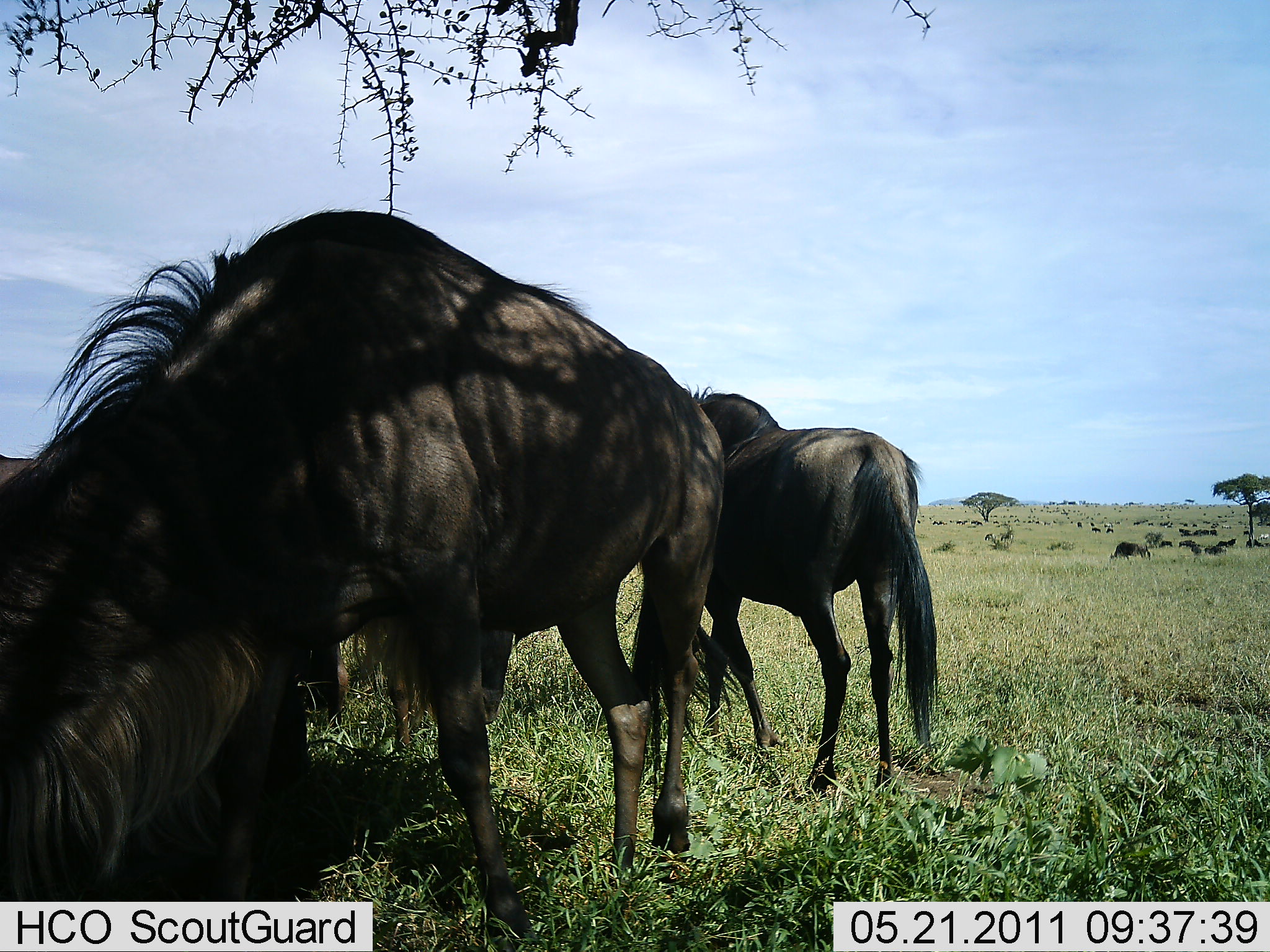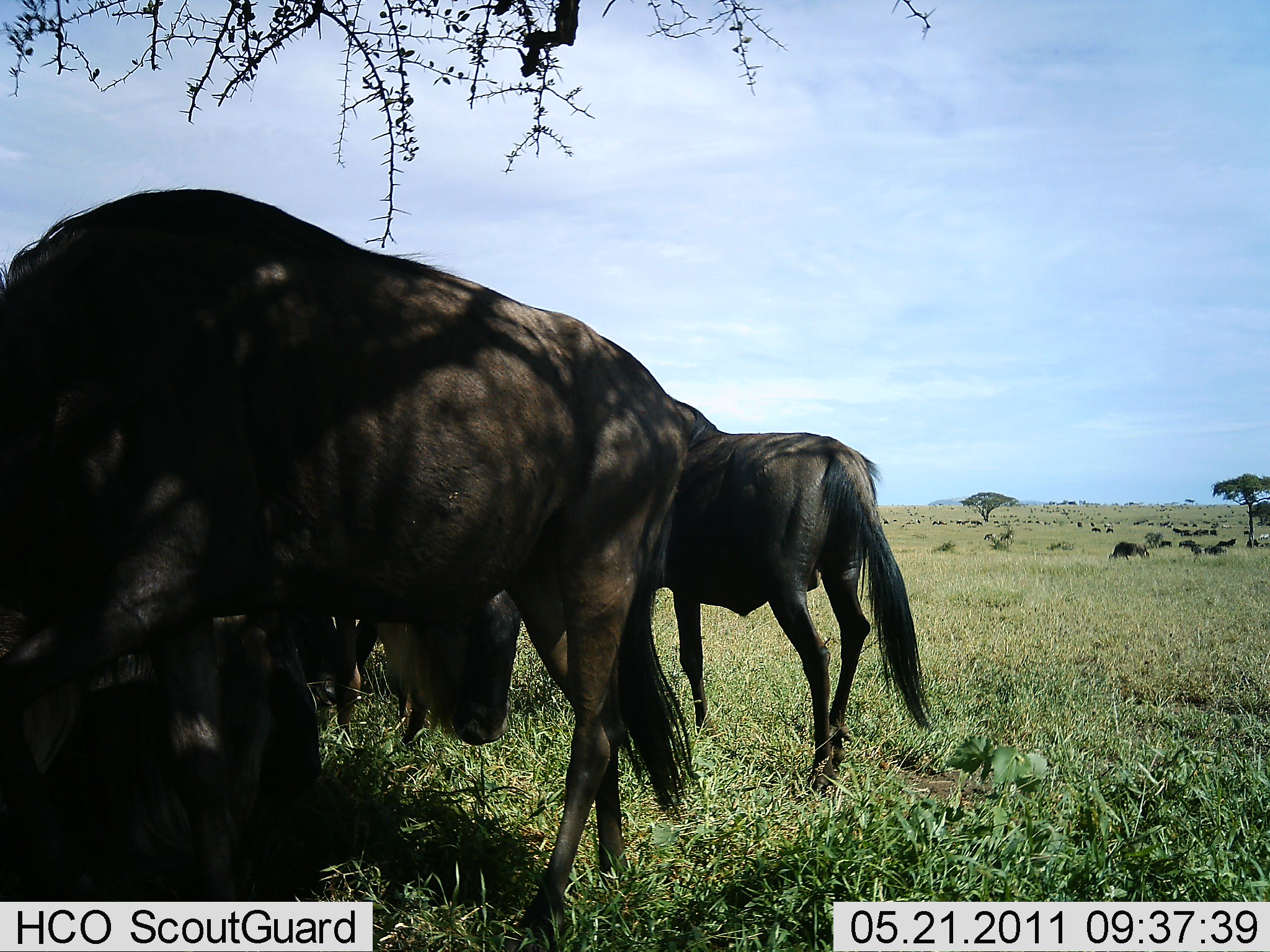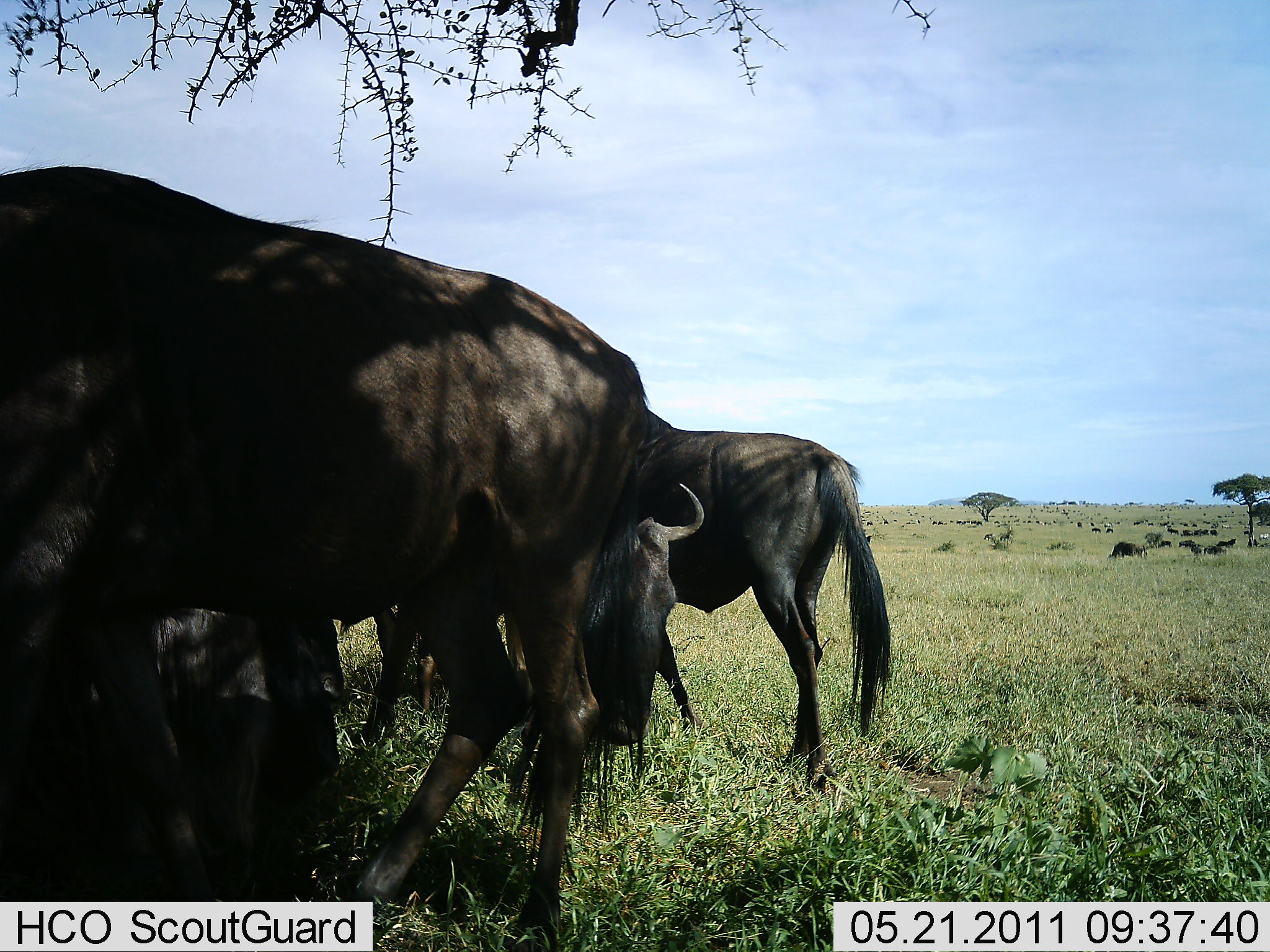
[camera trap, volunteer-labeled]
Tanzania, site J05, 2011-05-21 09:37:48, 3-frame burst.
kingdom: Animalia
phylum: Chordata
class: Mammalia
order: Artiodactyla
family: Bovidae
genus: Connochaetes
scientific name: Connochaetes taurinus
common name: blue wildebeest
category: wildebeest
Wildebeest (blue wildebeest) (Connochaetes taurinus), count 5. Behavior (volunteer vote fractions): standing 73%, resting 27%, moving 55%, interacting 9%. Young present (vote fraction): 0%. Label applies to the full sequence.